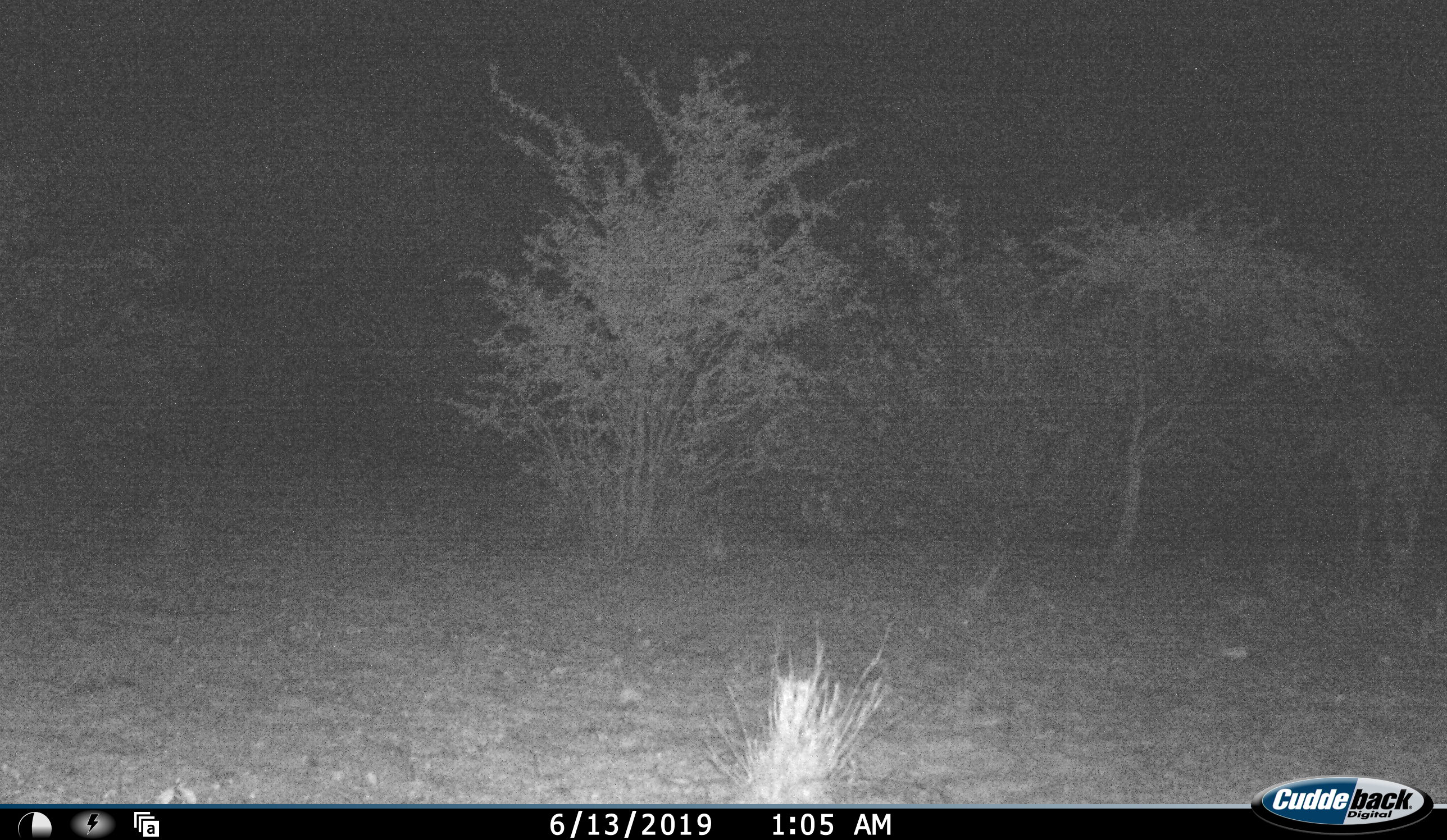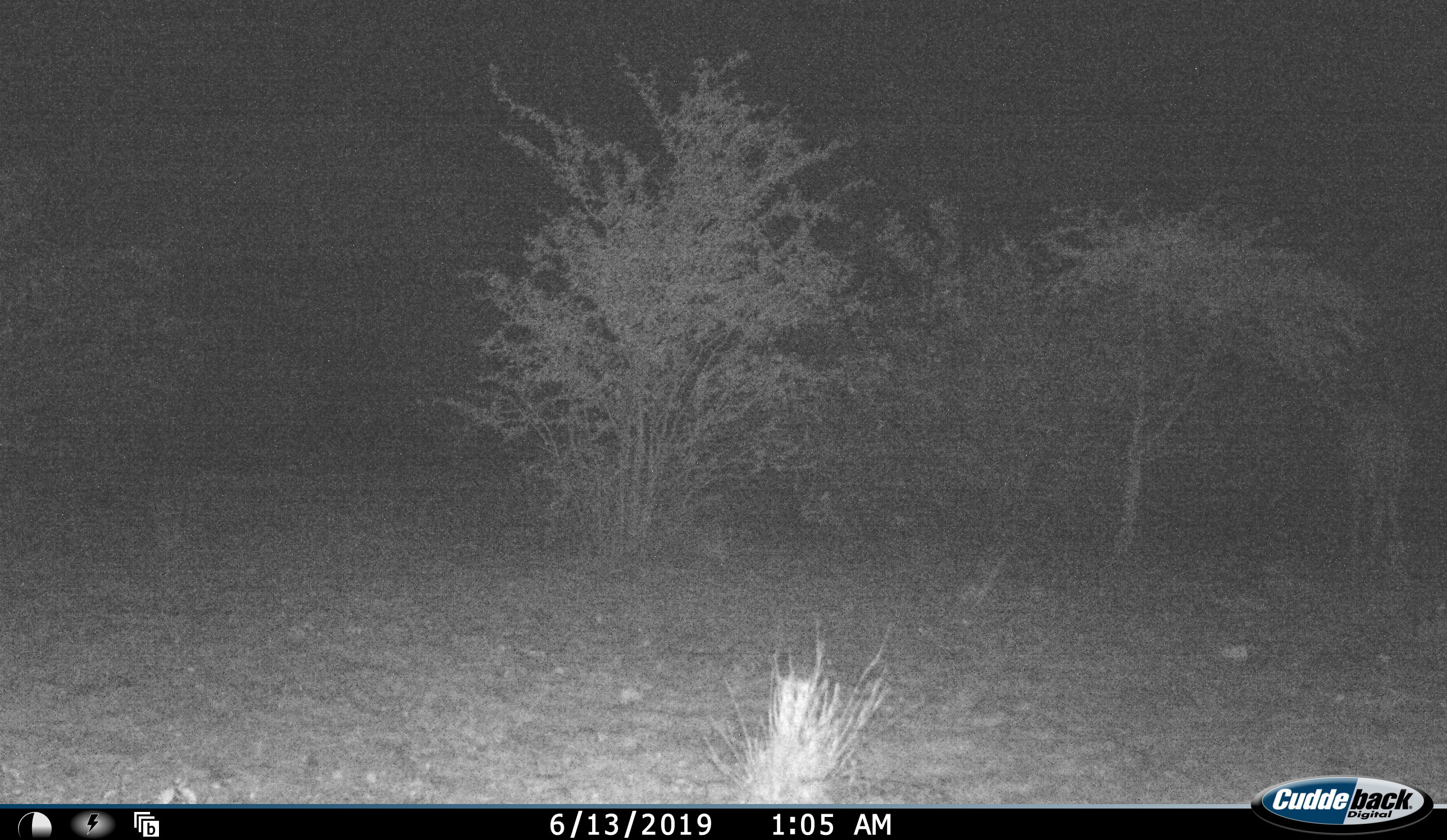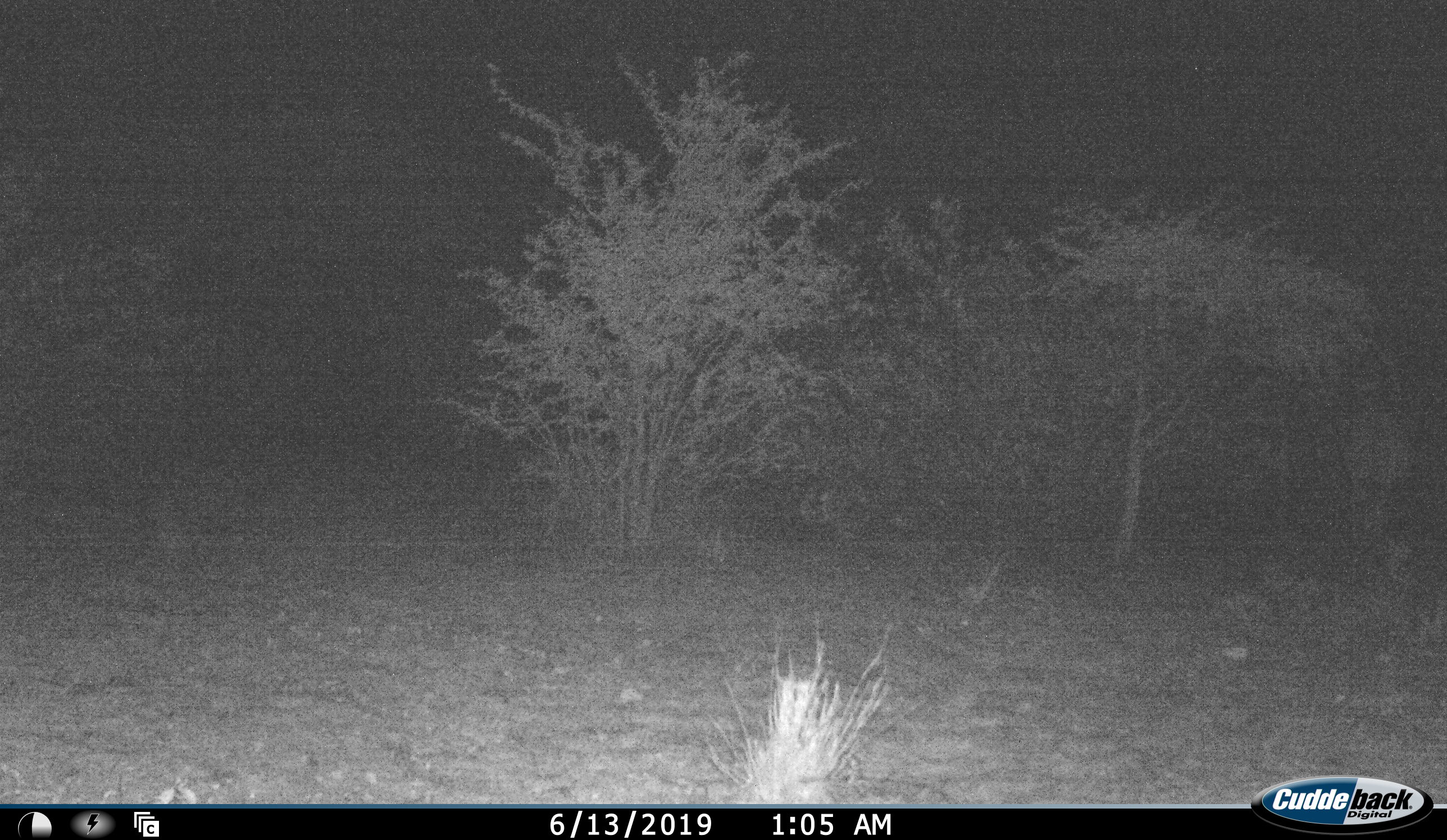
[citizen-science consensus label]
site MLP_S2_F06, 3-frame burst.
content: unidentified animal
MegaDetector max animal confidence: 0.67